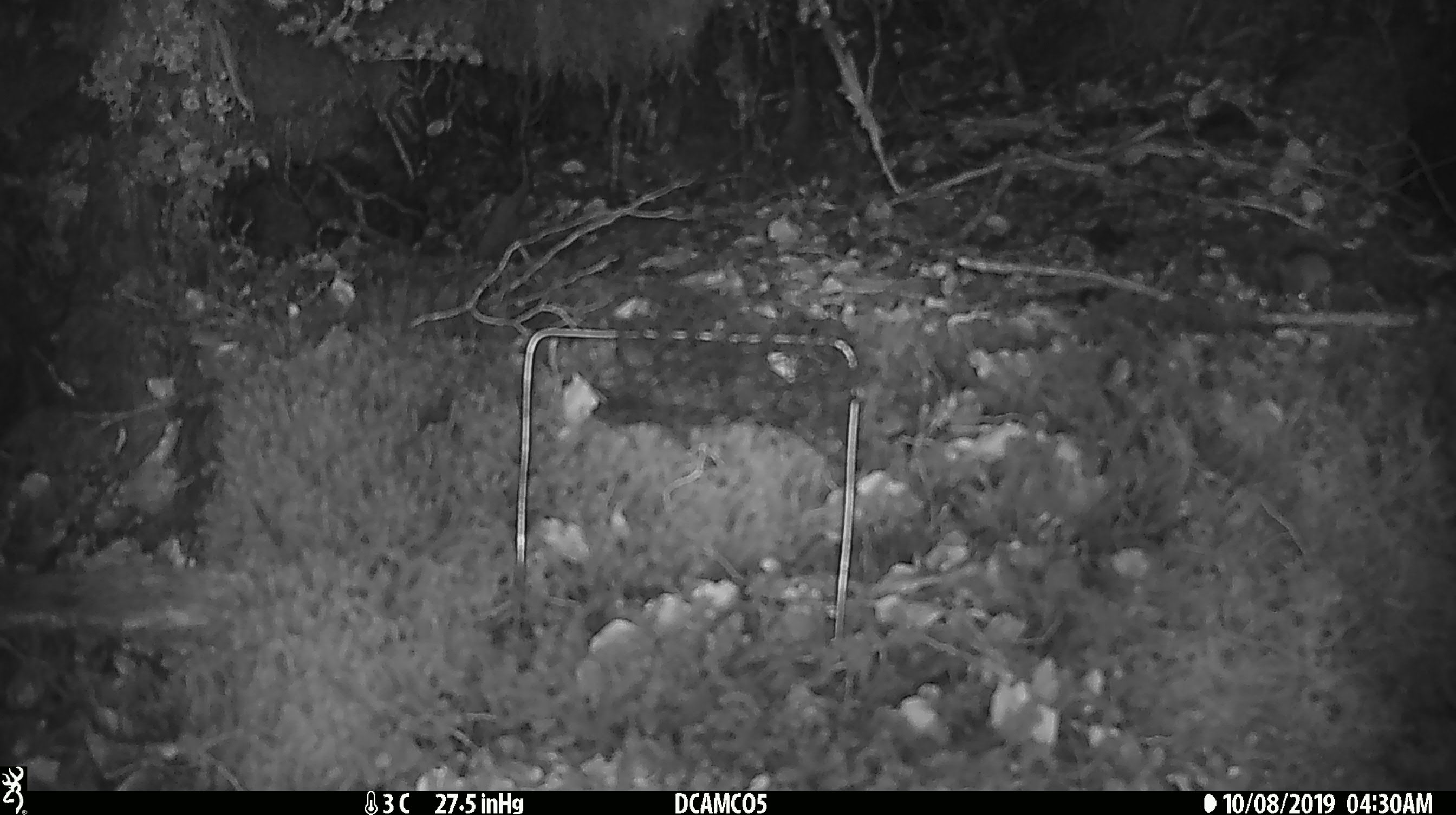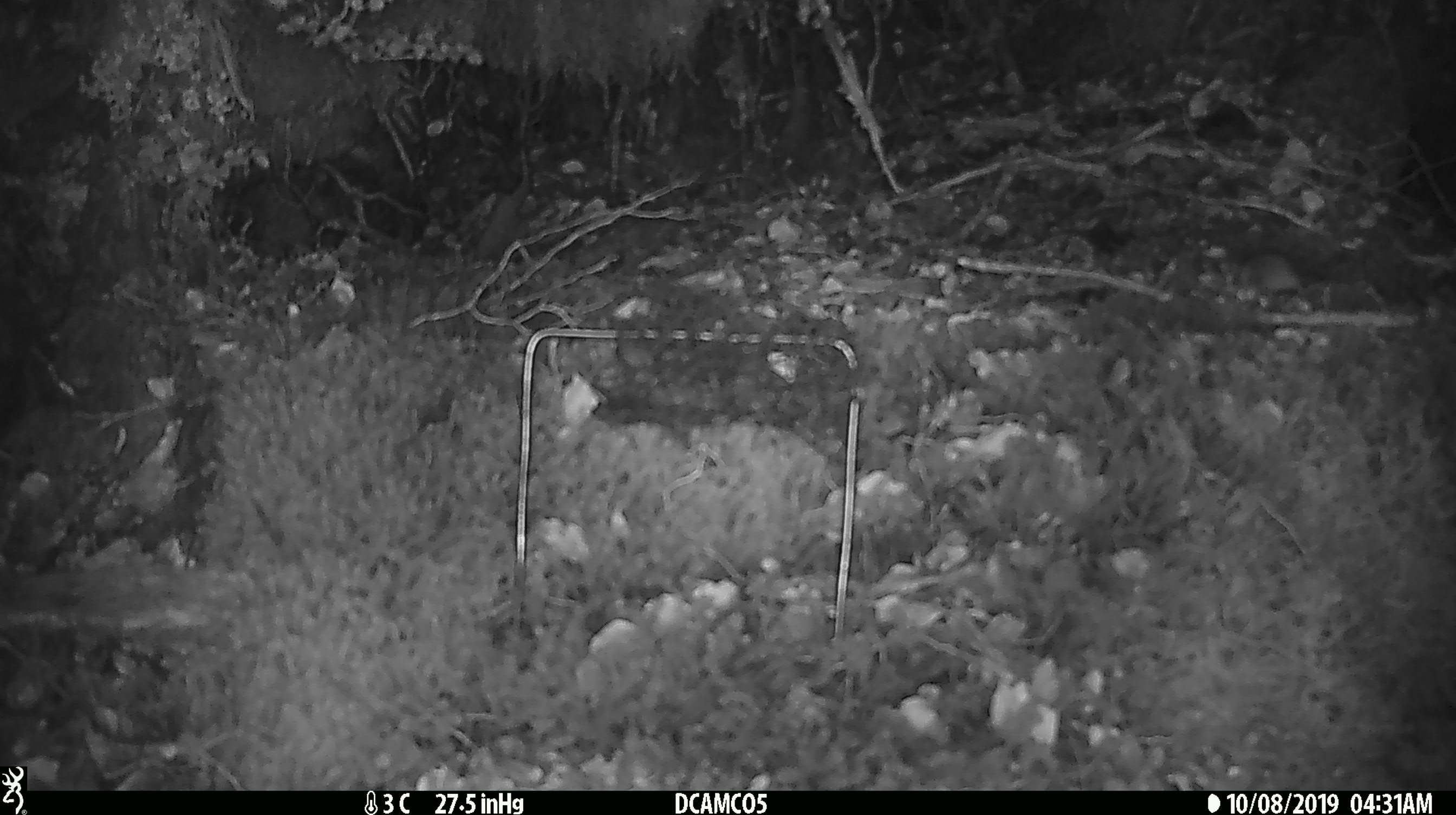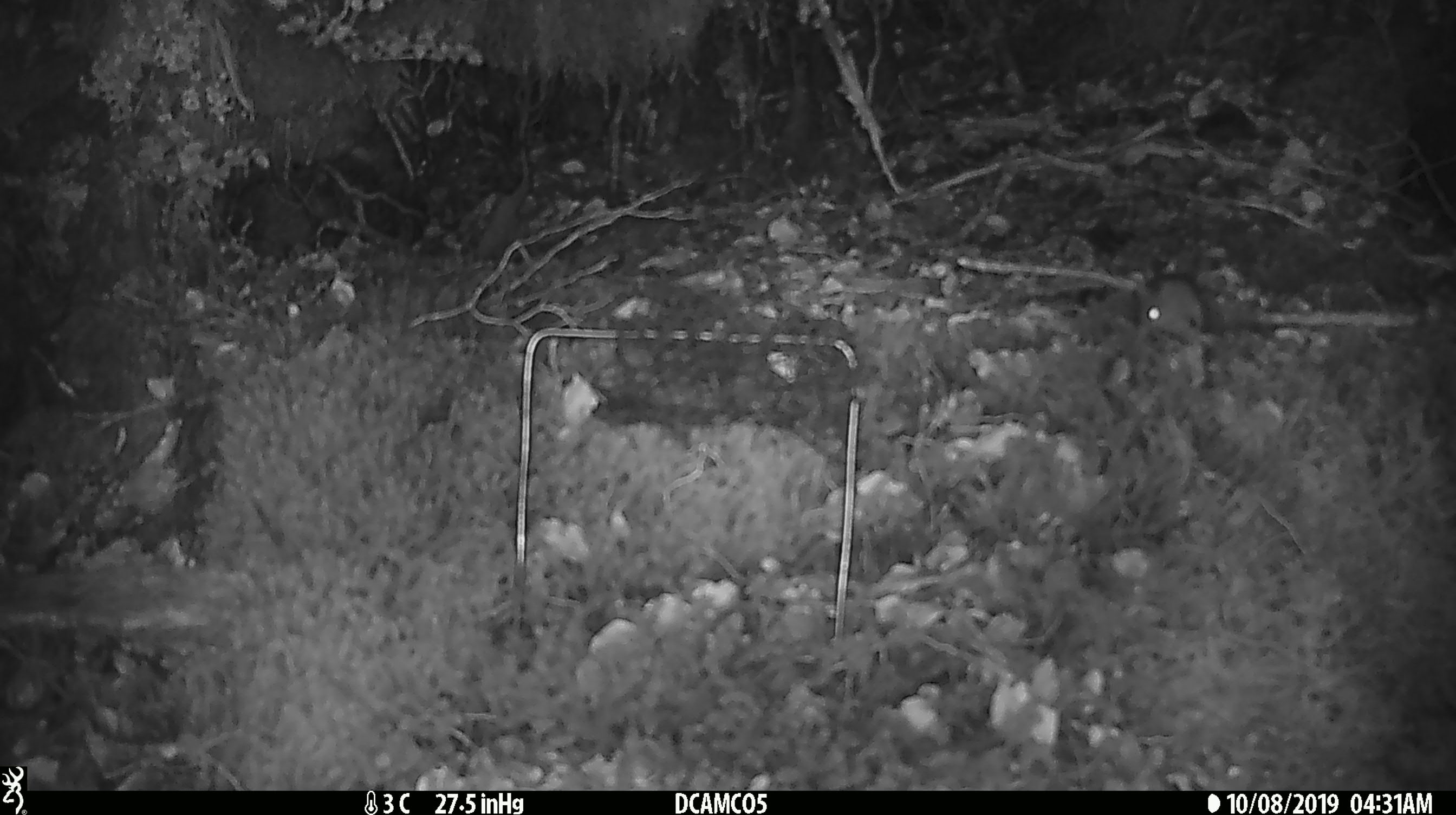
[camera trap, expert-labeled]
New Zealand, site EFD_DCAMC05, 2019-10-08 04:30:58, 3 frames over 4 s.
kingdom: Animalia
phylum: Chordata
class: Mammalia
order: Rodentia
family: Muridae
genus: Mus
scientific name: Mus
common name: mouse